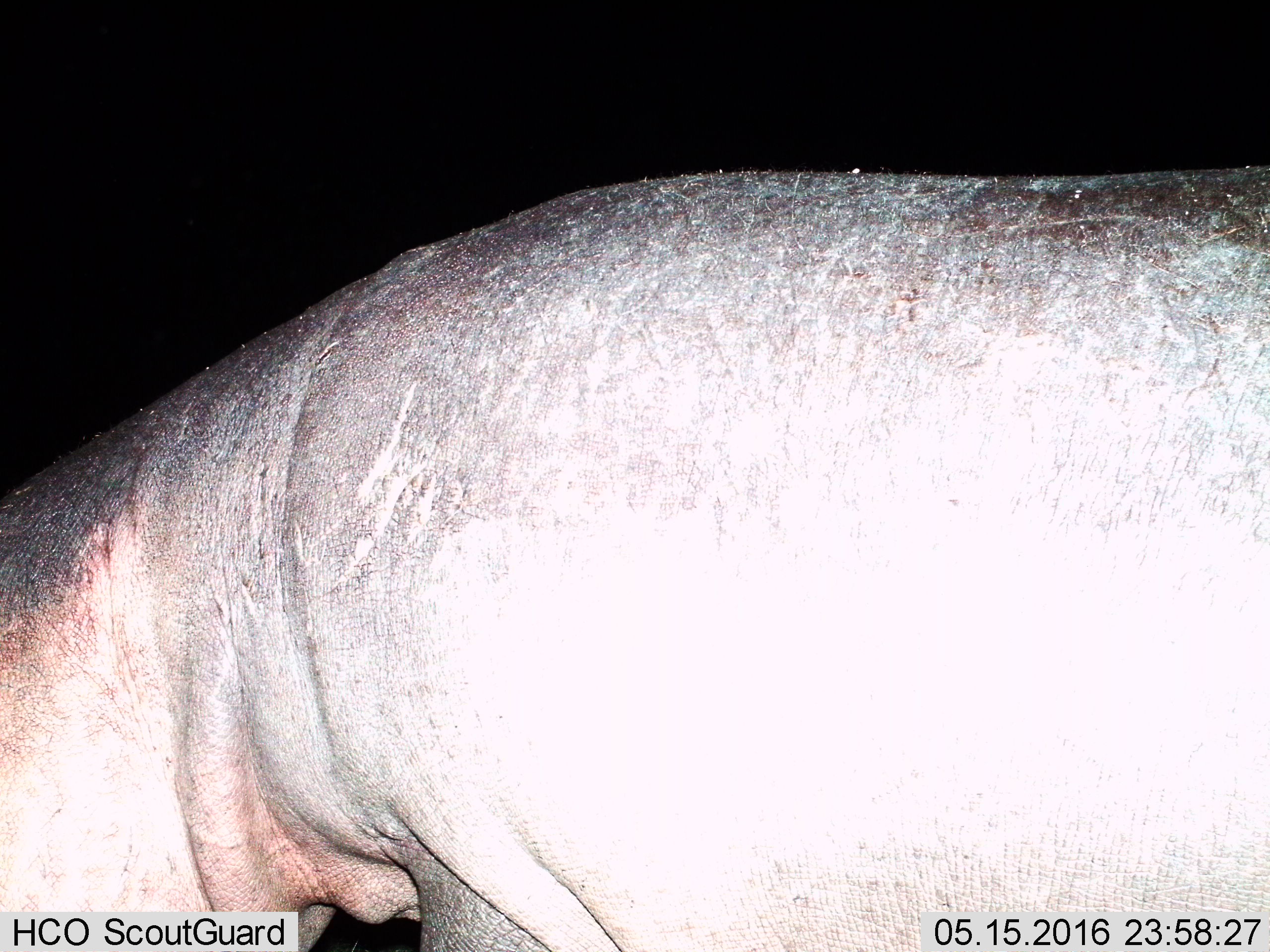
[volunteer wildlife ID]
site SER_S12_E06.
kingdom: Animalia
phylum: Chordata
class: Mammalia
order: Artiodactyla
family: Hippopotamidae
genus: Hippopotamus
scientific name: Hippopotamus amphibius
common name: hippopotamus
Hippopotamus (Hippopotamus amphibius), count 1. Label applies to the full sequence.